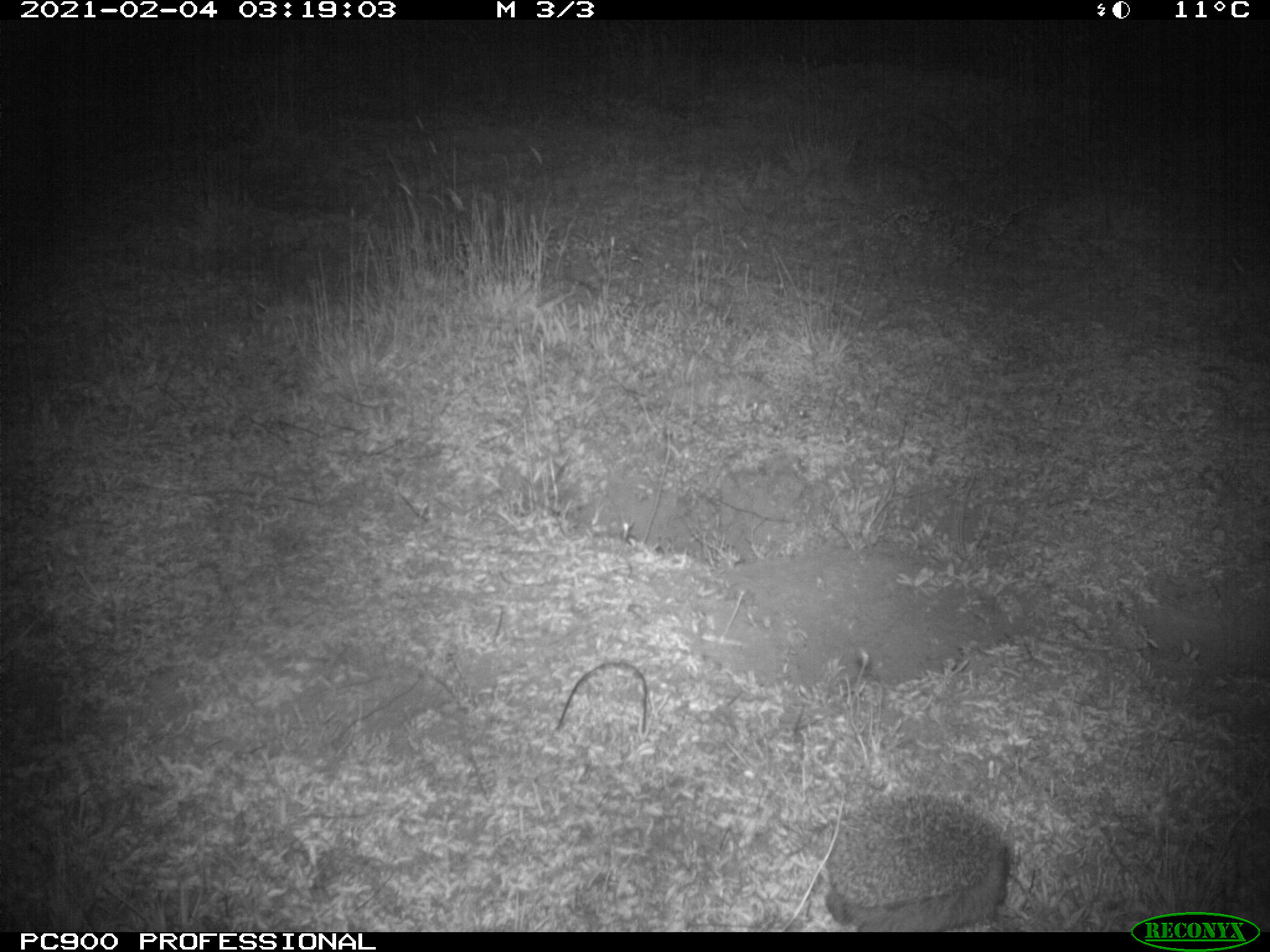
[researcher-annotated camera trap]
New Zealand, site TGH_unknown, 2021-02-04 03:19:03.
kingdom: Animalia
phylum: Chordata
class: Mammalia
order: Eulipotyphla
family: Erinaceidae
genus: Erinaceus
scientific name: Erinaceus europaeus europaeus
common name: european hedgehog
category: hedgehog